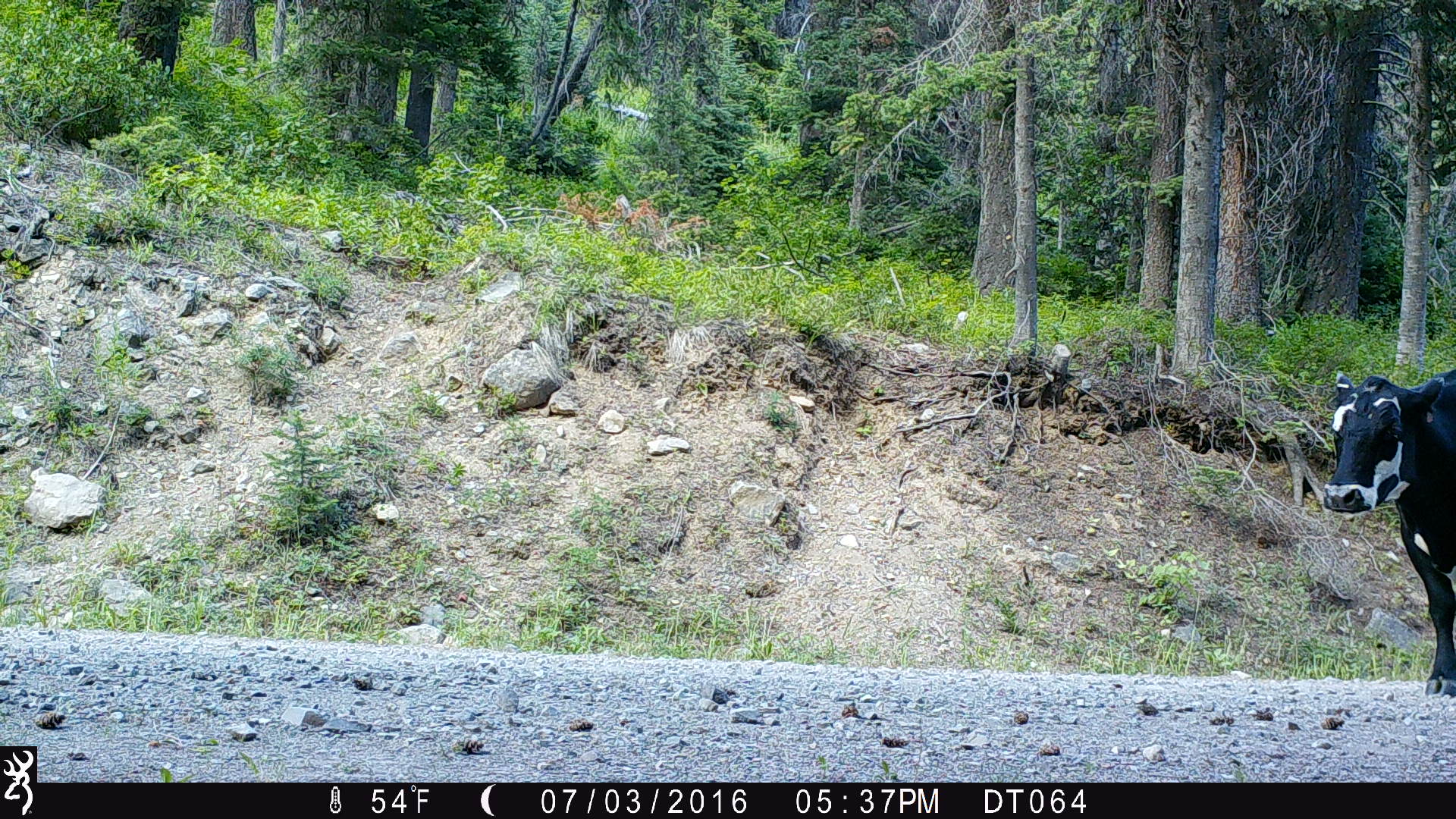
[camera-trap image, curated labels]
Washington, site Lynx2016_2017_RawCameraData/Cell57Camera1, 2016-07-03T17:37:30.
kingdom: Animalia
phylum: Chordata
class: Mammalia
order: Artiodactyla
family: Bovidae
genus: Bos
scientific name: Bos taurus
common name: domestic cattle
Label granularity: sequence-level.